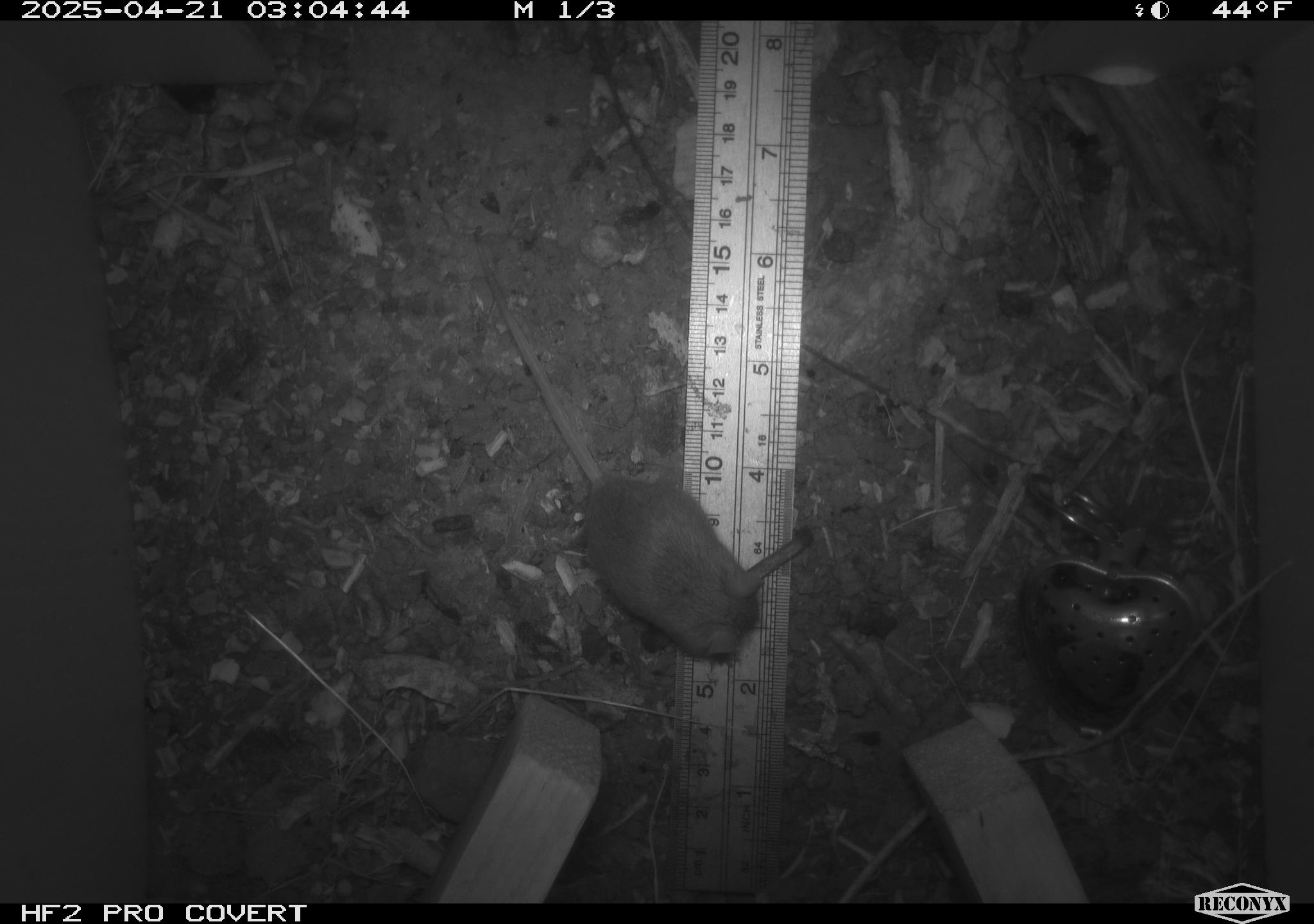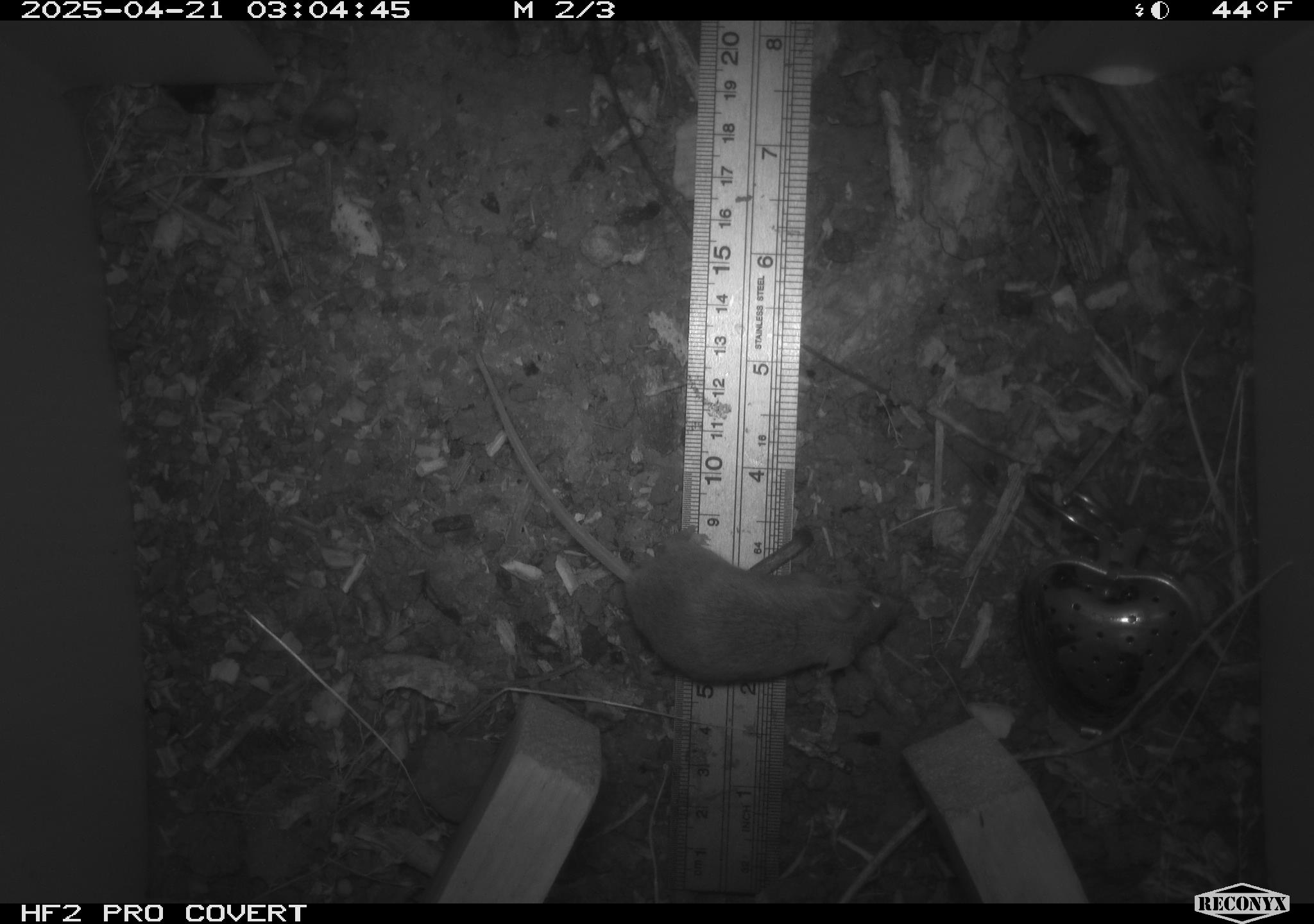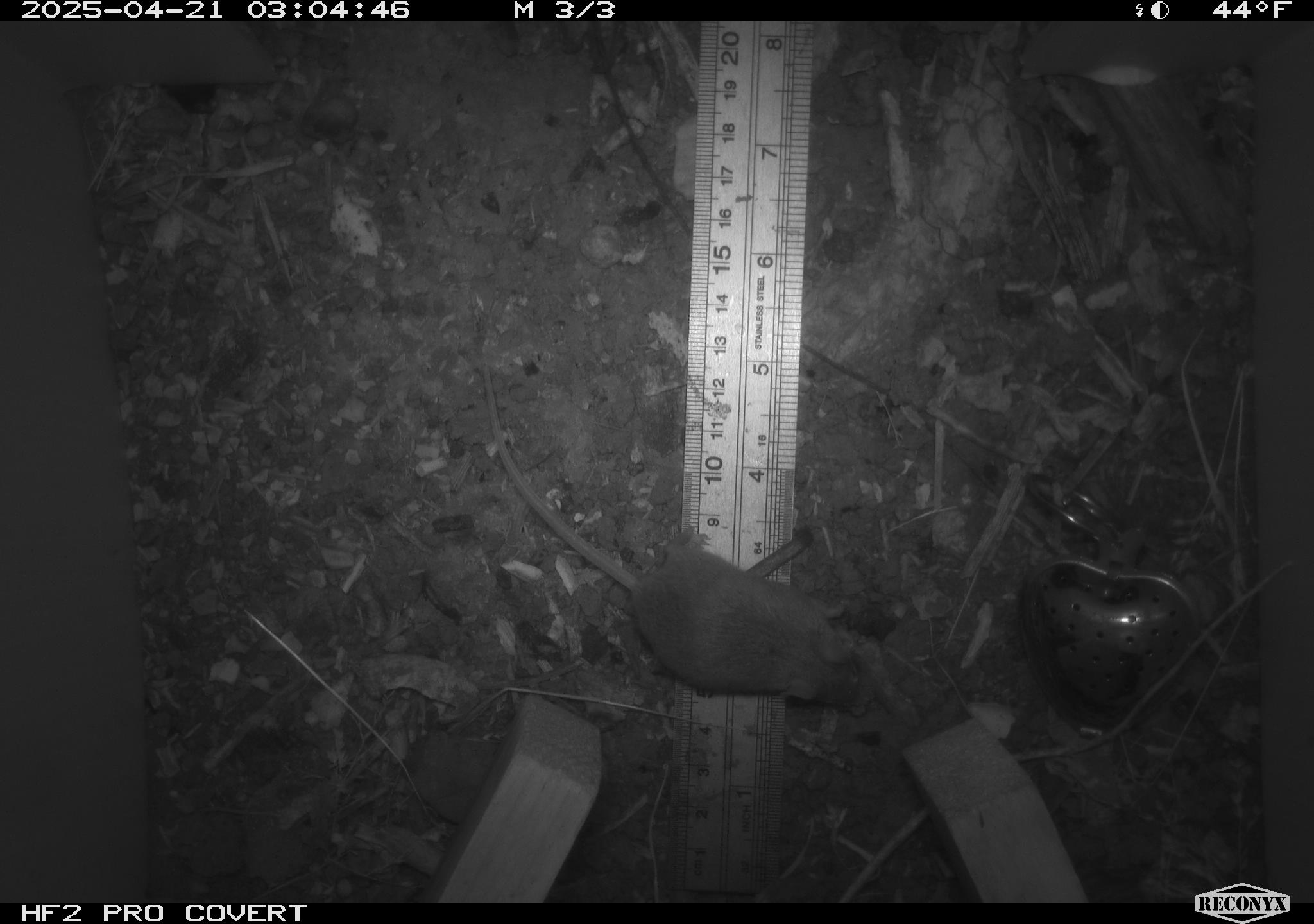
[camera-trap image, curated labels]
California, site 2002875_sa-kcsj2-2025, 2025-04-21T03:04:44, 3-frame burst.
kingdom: Animalia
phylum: Chordata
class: Mammalia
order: Rodentia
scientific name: Rodentia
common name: rodent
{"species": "rodent (Rodentia)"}